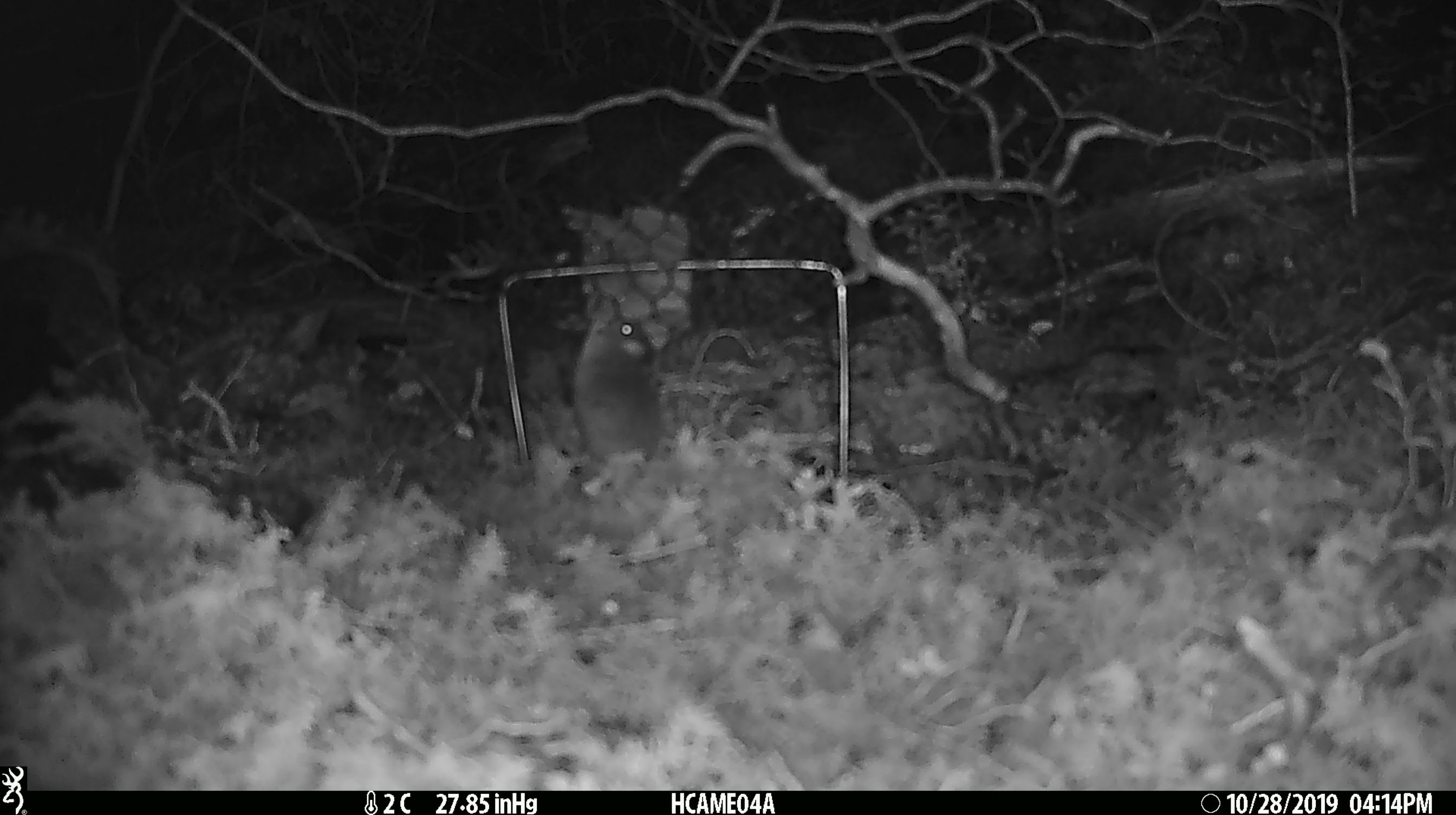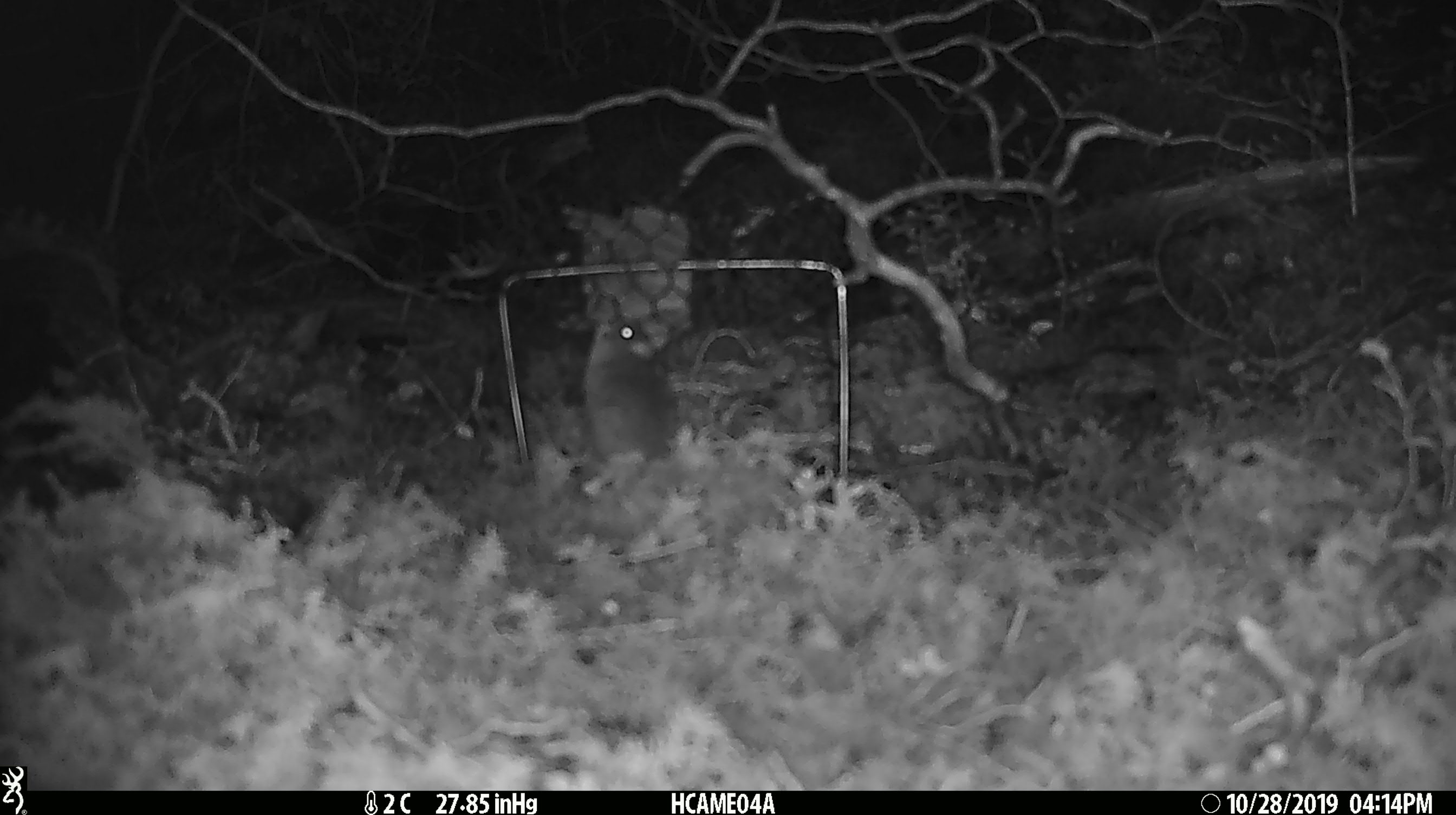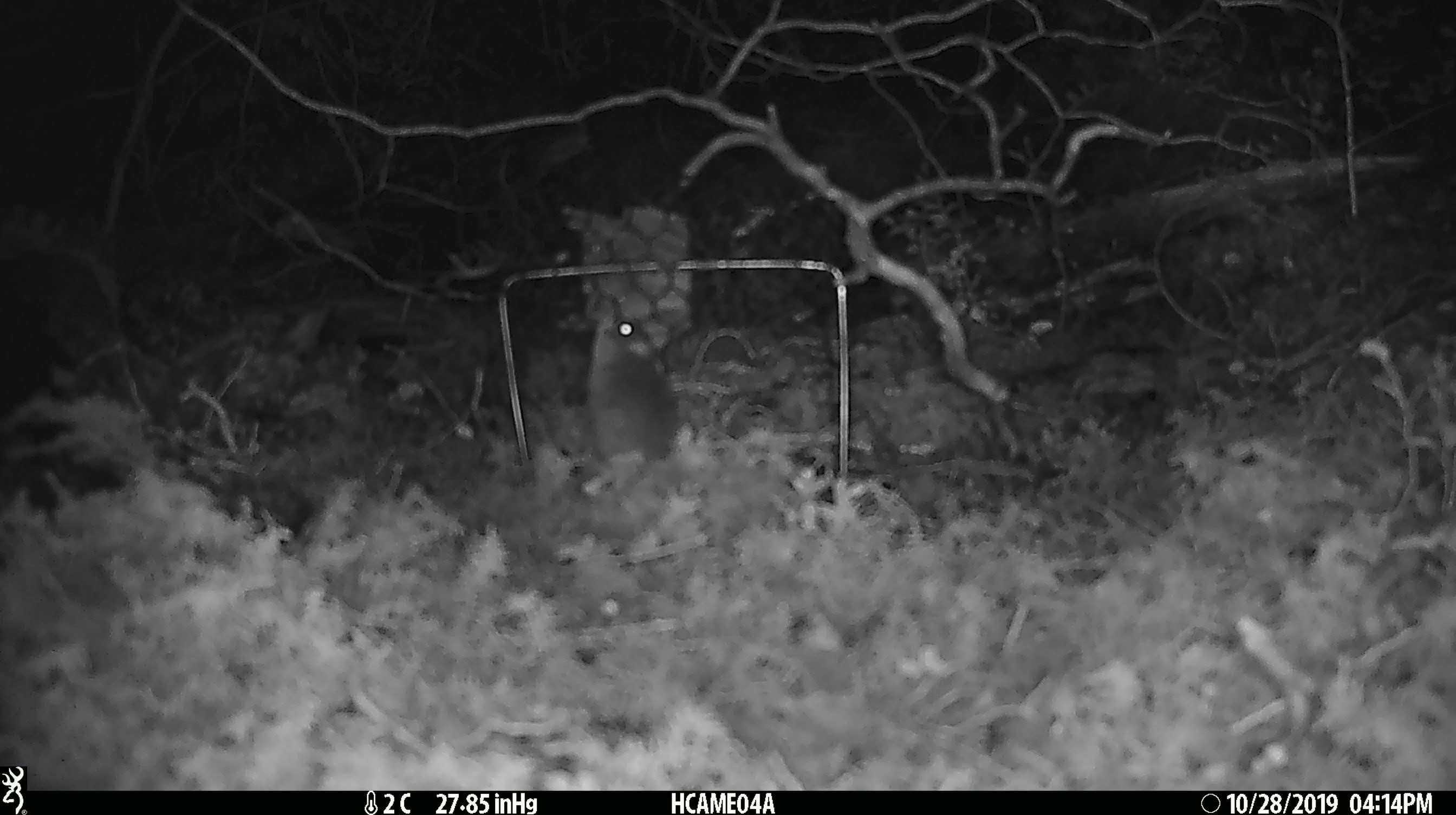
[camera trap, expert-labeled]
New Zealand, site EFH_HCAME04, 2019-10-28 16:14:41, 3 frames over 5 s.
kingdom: Animalia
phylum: Chordata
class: Mammalia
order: Rodentia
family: Muridae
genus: Mus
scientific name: Mus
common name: mouse